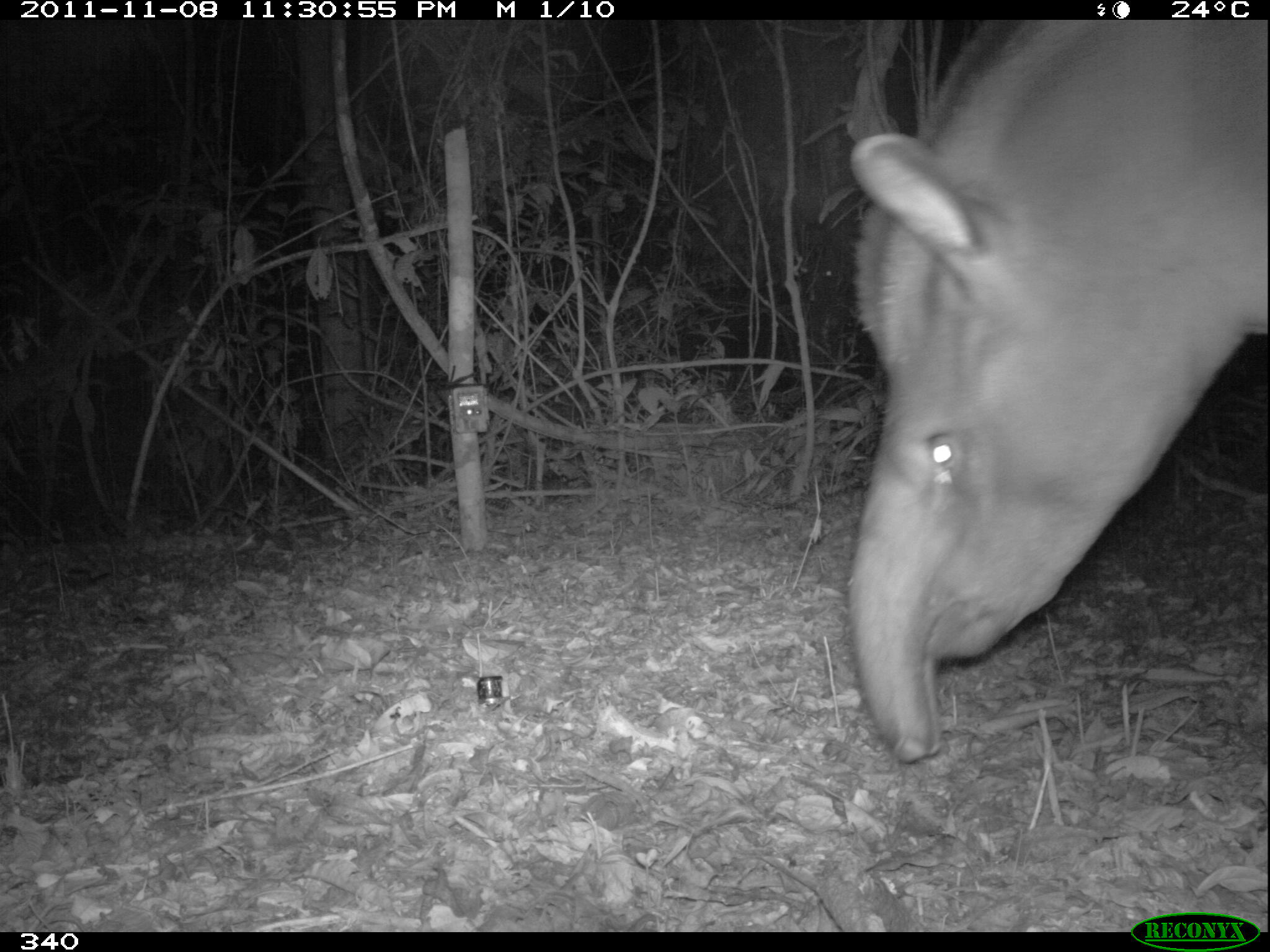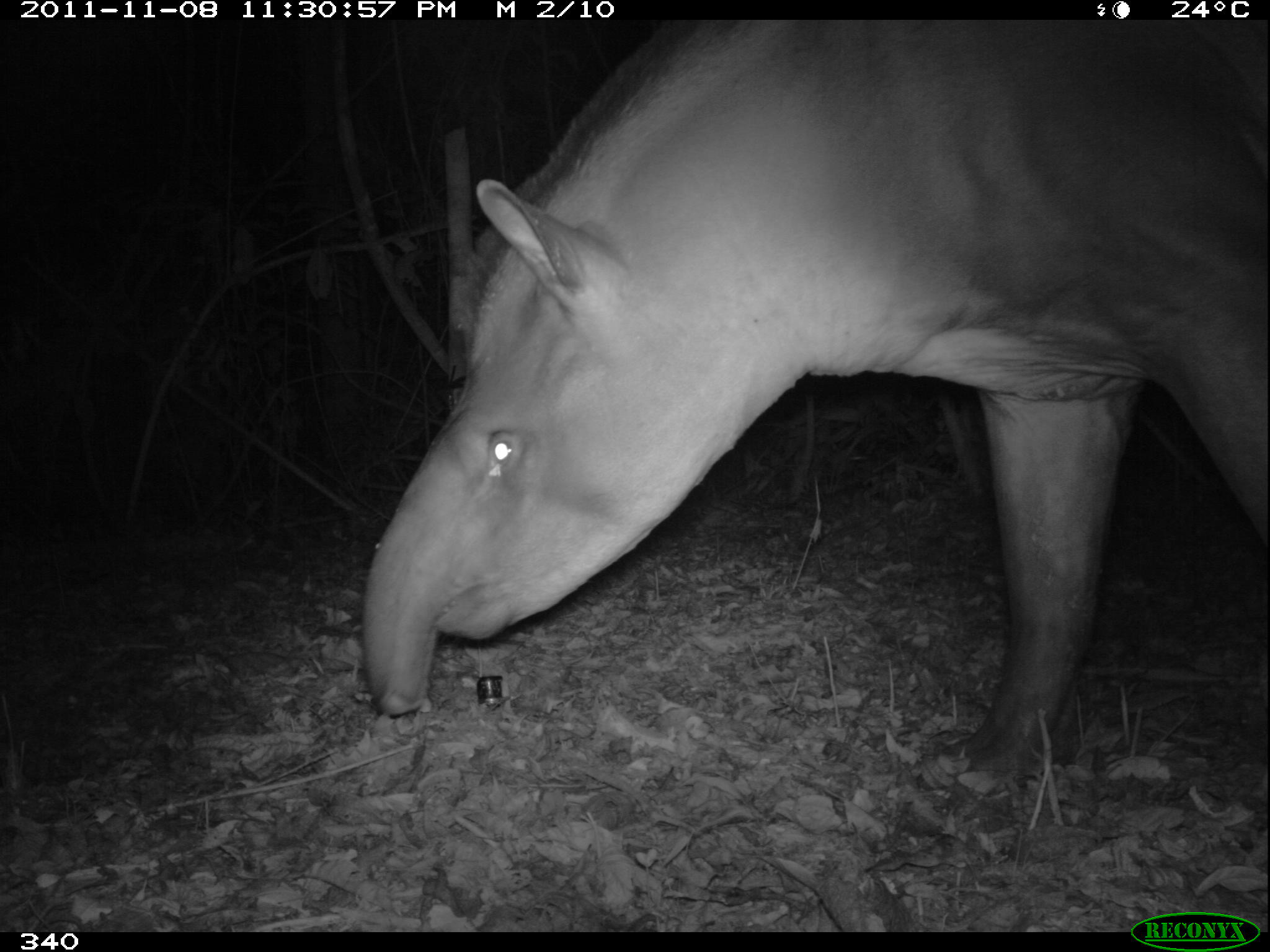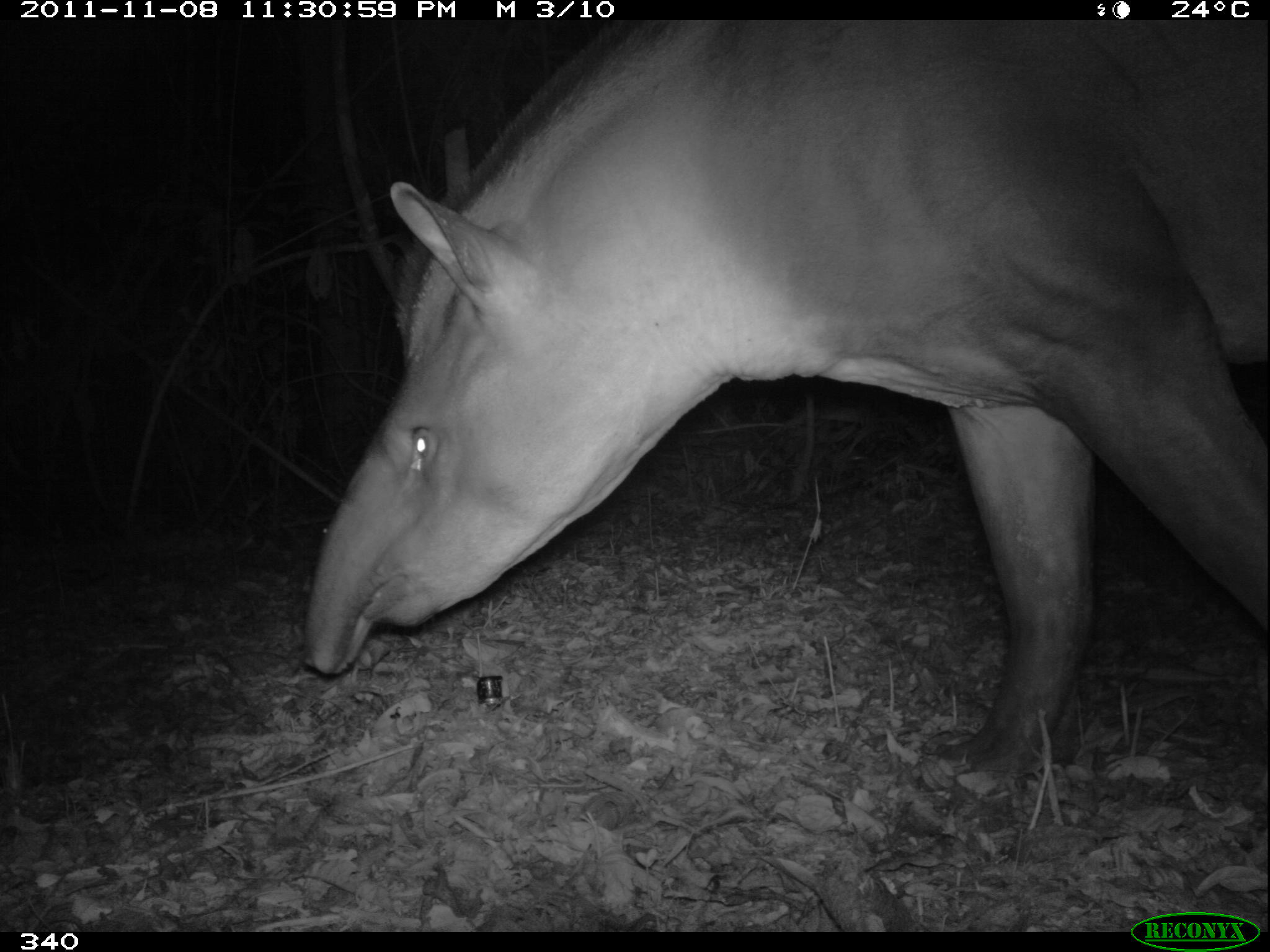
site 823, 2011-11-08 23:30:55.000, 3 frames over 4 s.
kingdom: Animalia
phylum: Chordata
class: Mammalia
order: Perissodactyla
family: Tapiridae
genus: Tapirus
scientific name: Tapirus terrestris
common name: south american tapir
Tapirus terrestris (south american tapir).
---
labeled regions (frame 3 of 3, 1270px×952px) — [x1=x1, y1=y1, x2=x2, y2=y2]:
tapirus terrestris: [x1=302, y1=19, x2=1270, y2=800]